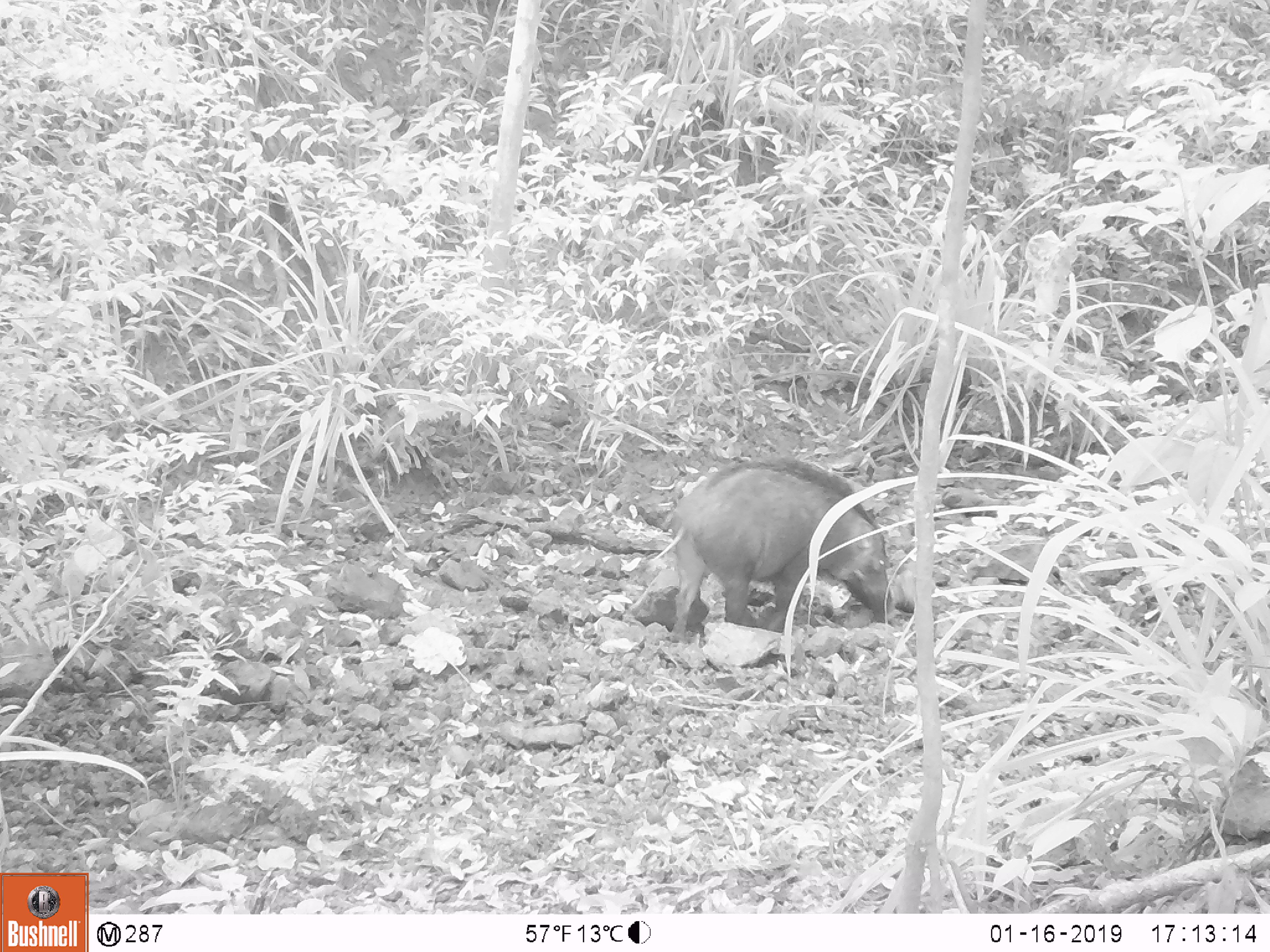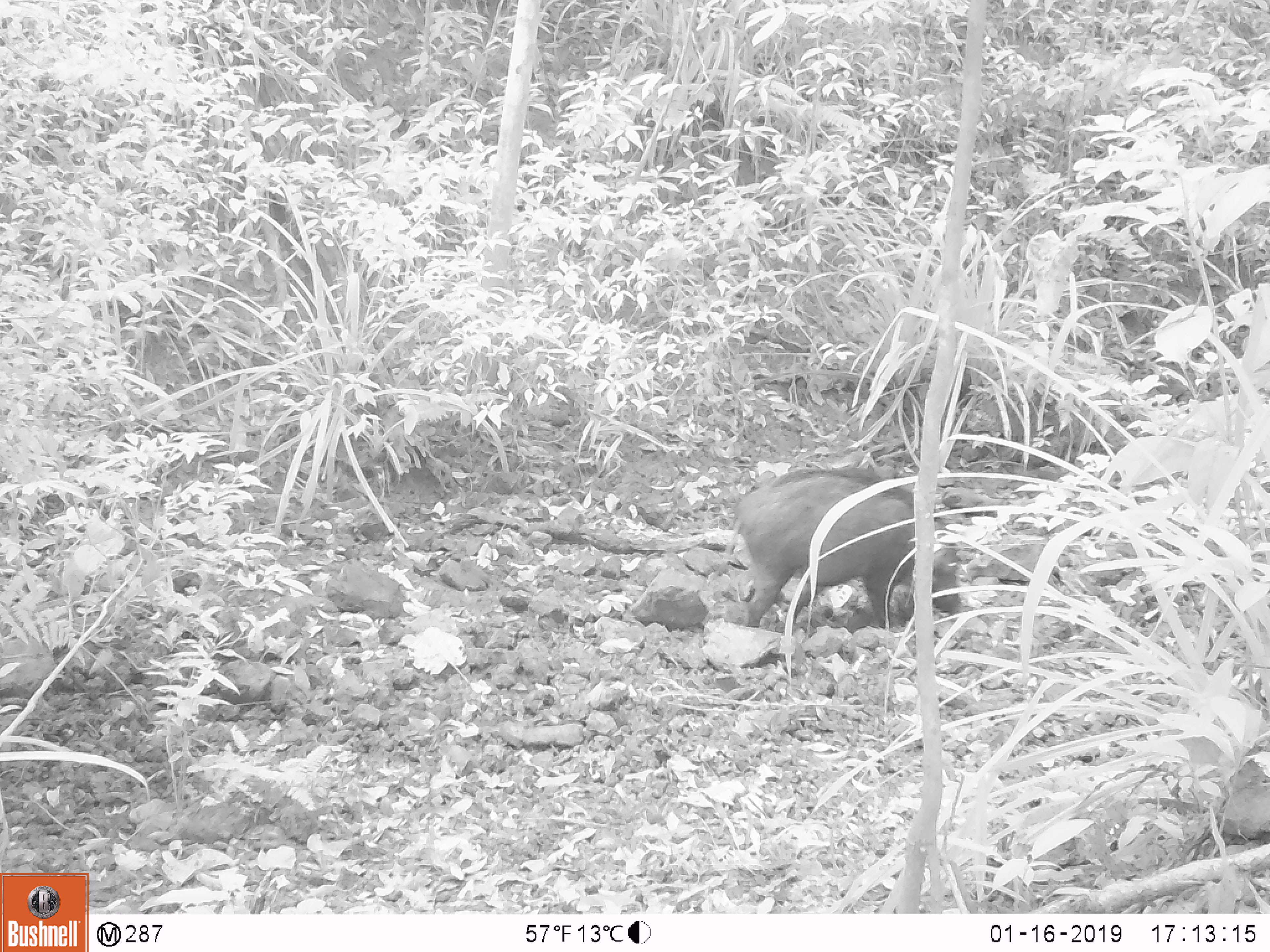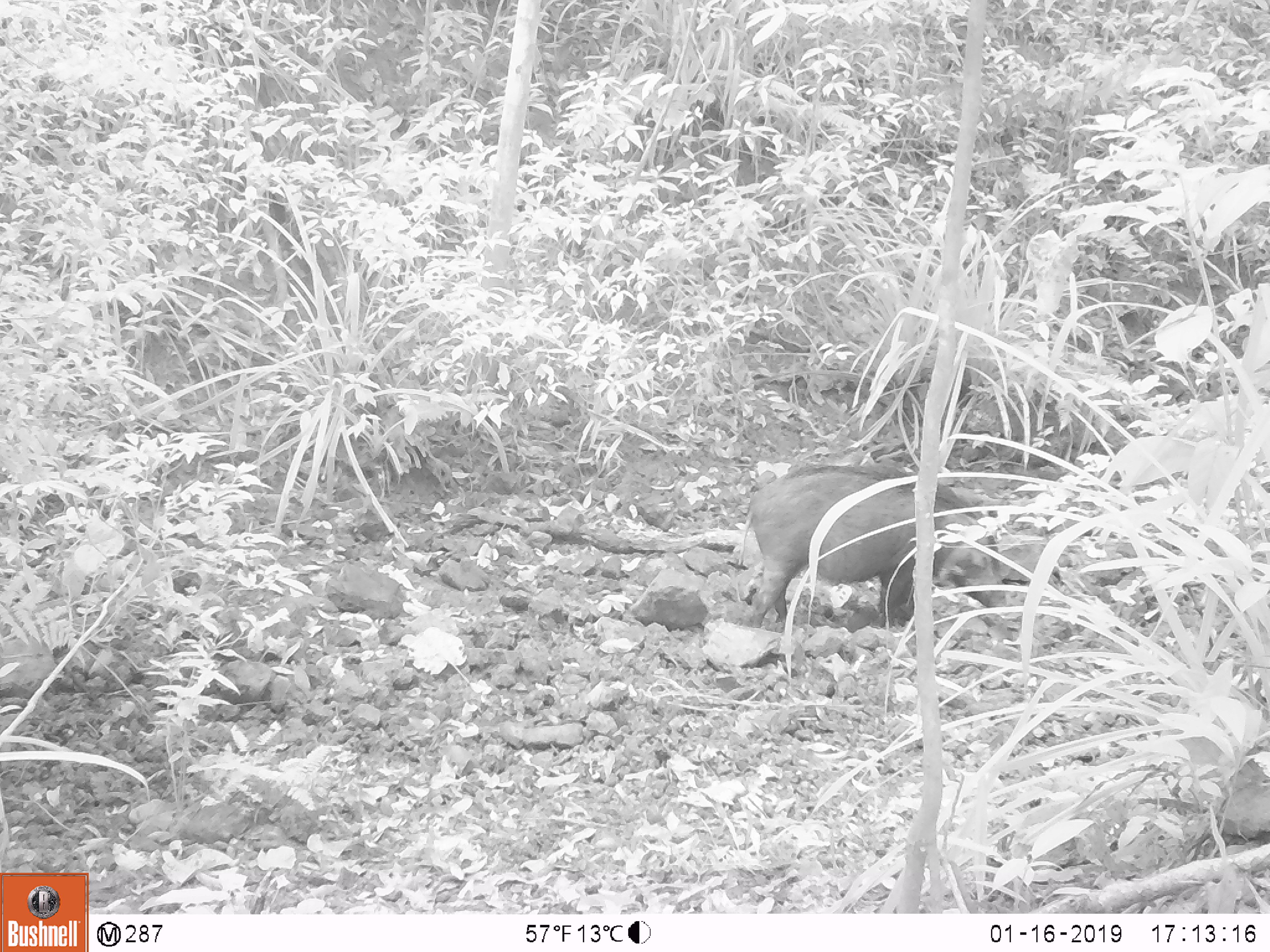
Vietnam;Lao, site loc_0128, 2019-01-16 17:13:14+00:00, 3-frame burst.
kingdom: Animalia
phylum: Chordata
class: Mammalia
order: Artiodactyla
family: Suidae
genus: Sus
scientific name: Sus scrofa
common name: eurasian wild pig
Eurasian wild pig (Sus scrofa). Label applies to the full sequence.